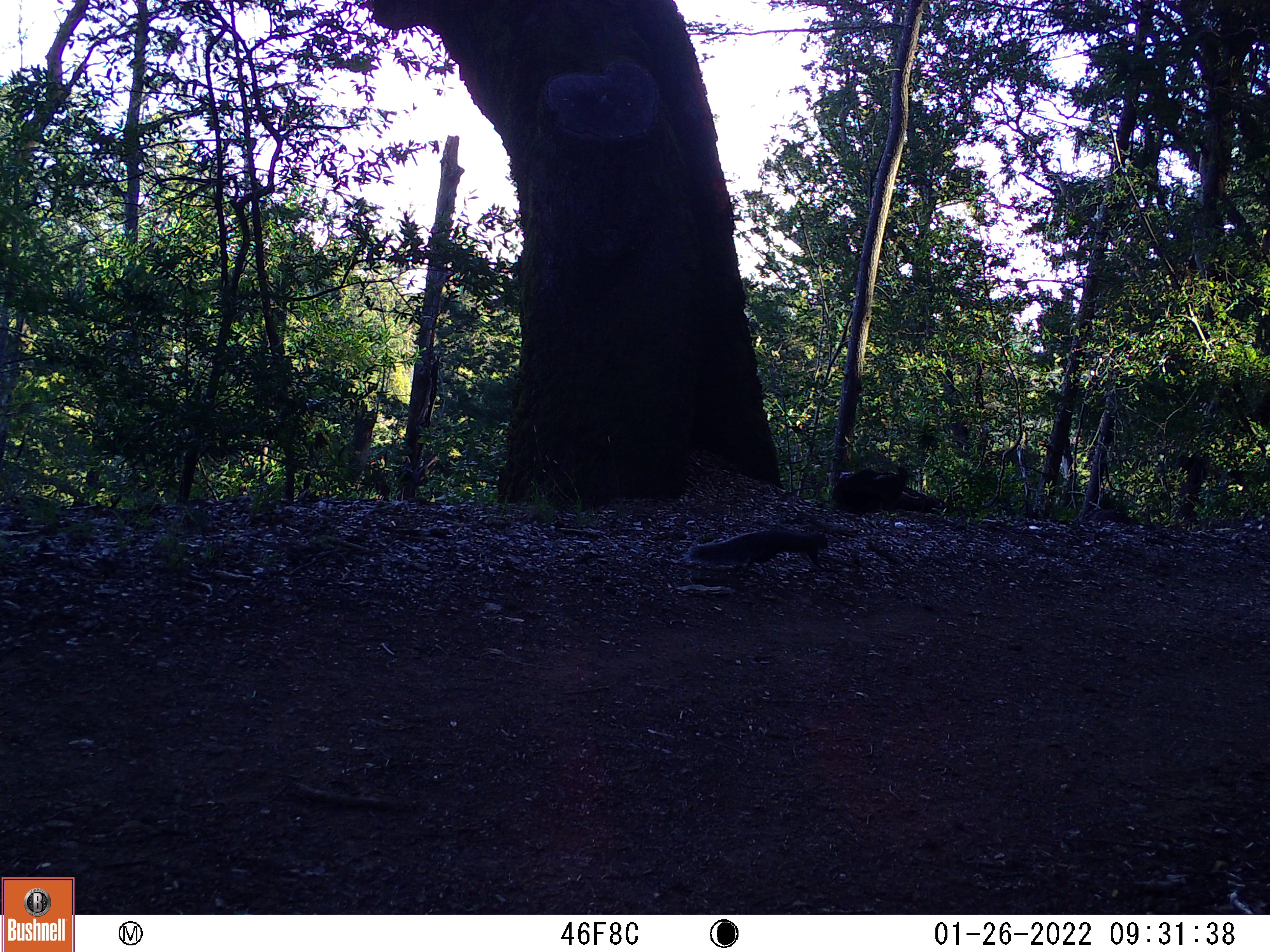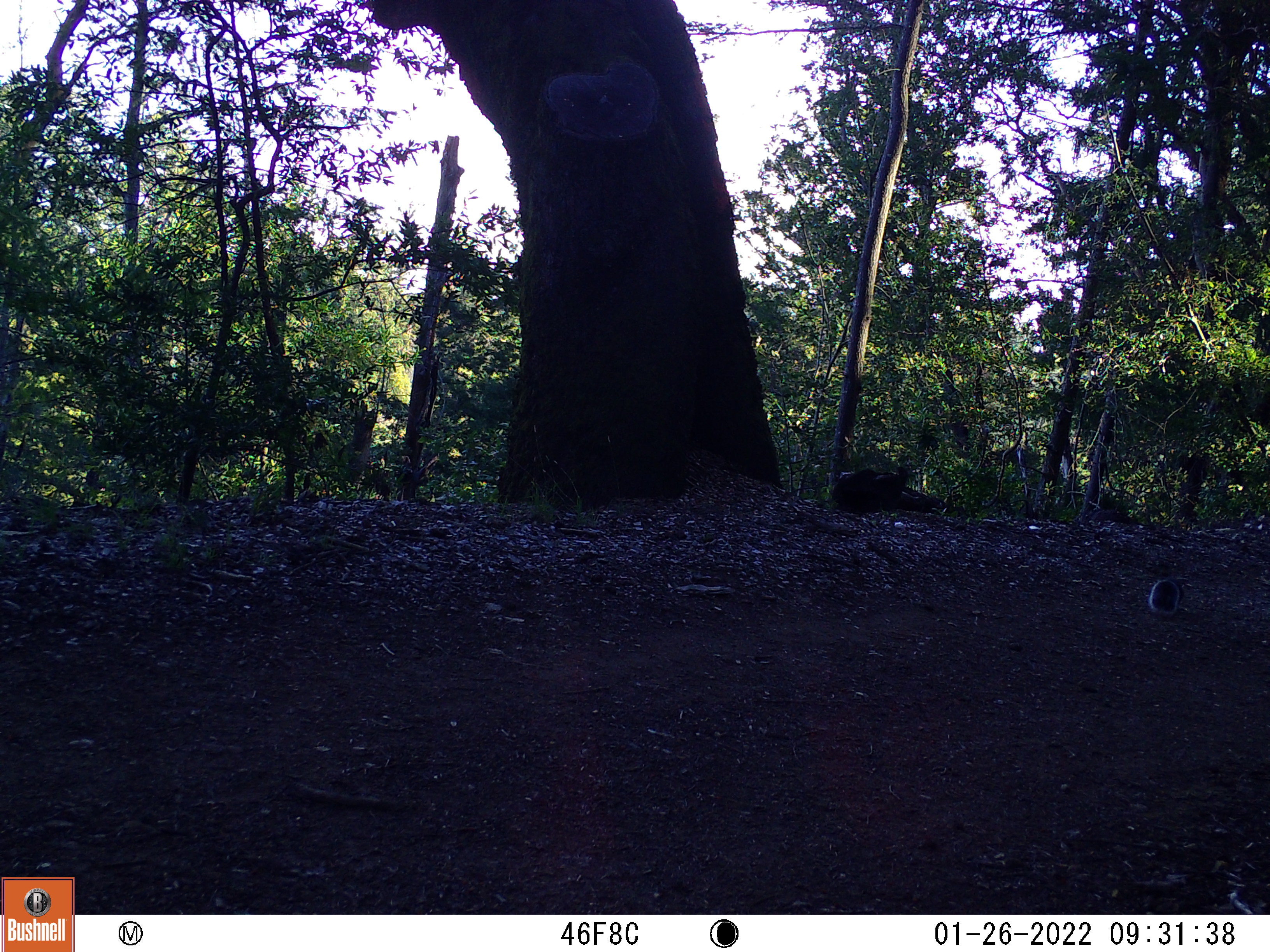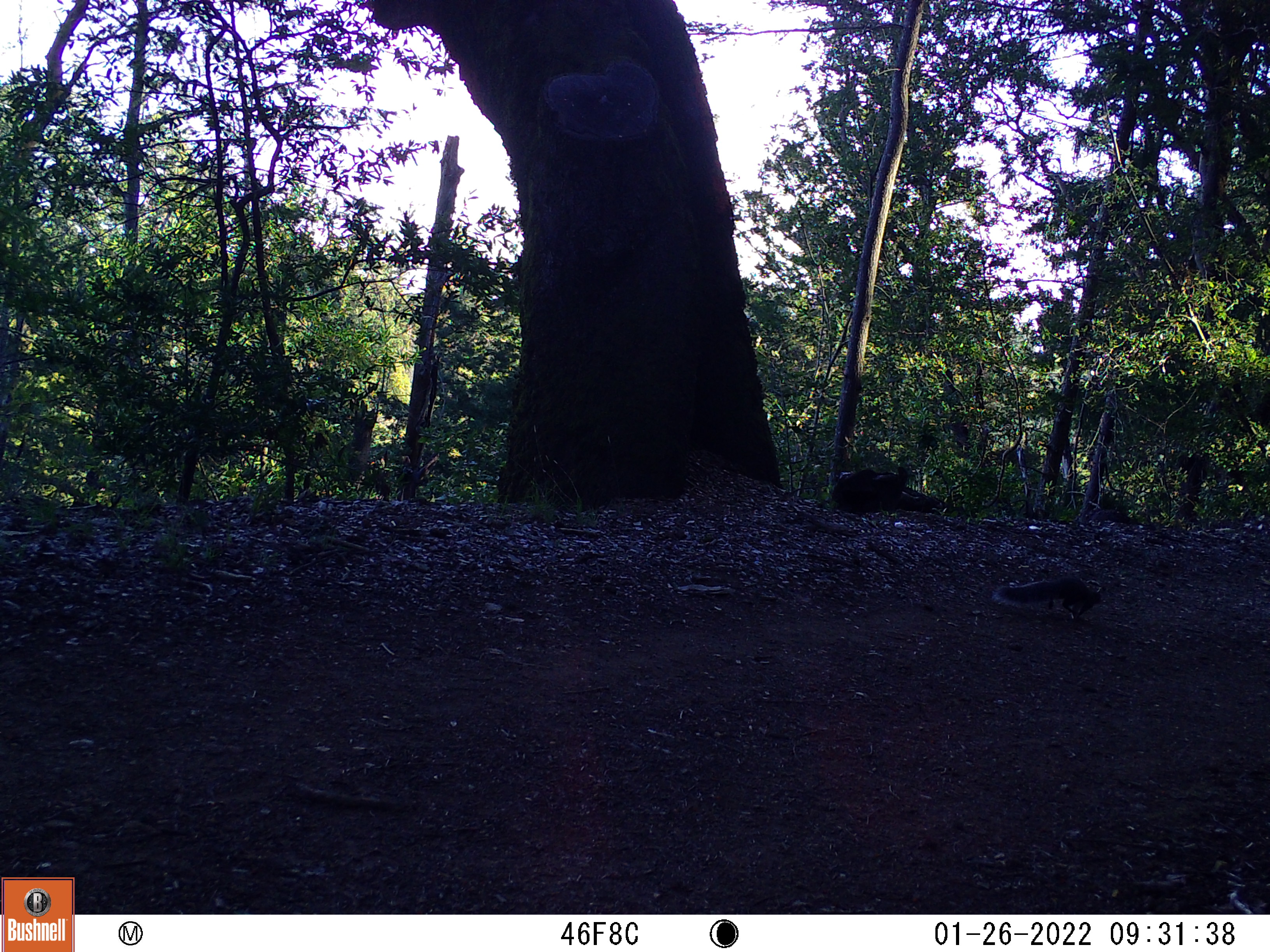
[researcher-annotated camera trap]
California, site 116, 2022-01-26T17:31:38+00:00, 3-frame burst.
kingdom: Animalia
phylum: Chordata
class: Mammalia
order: Rodentia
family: Sciuridae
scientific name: Sciuridae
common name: squirrel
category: unknown squirrel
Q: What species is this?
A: Unknown squirrel (squirrel) (Sciuridae).